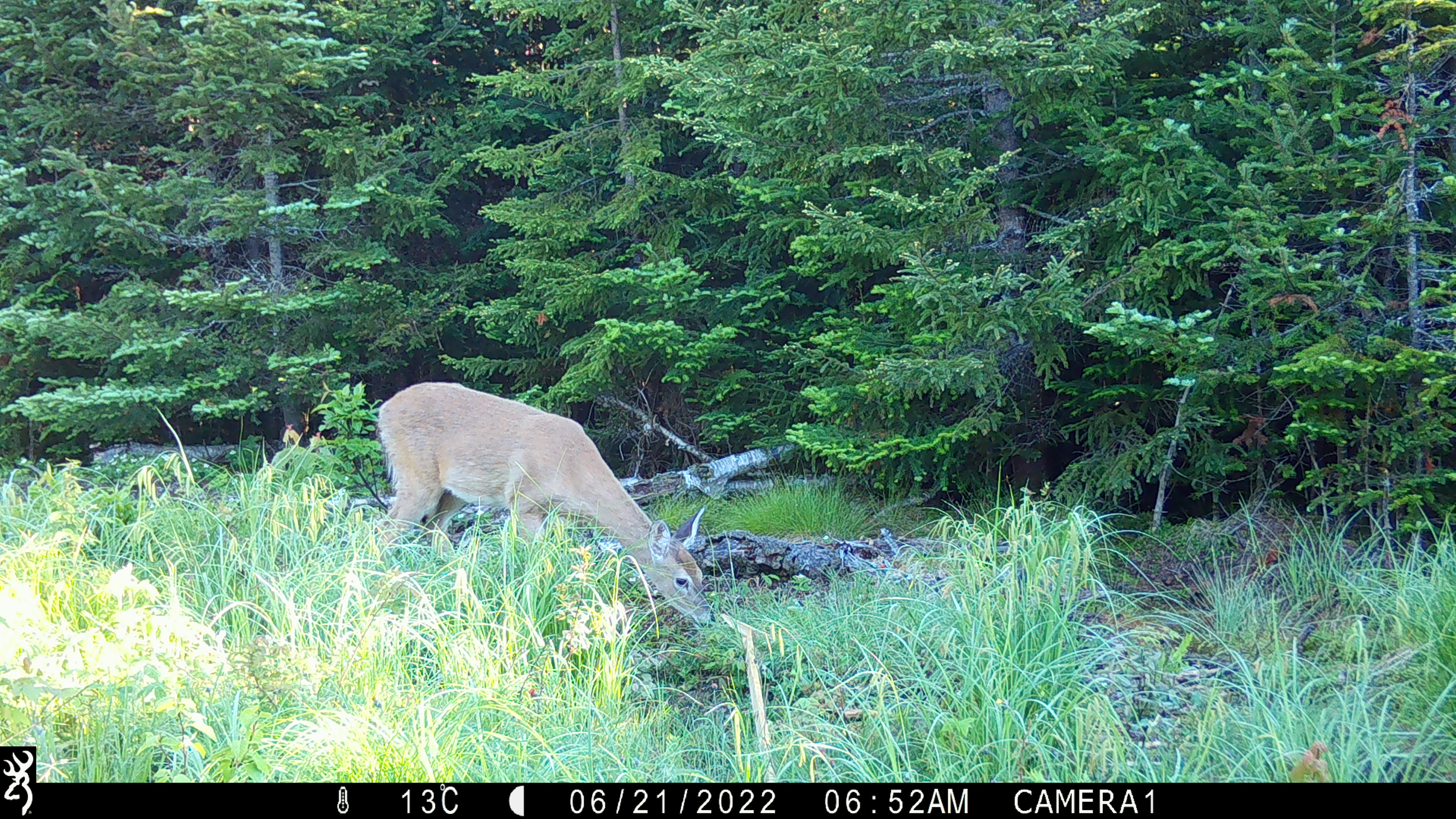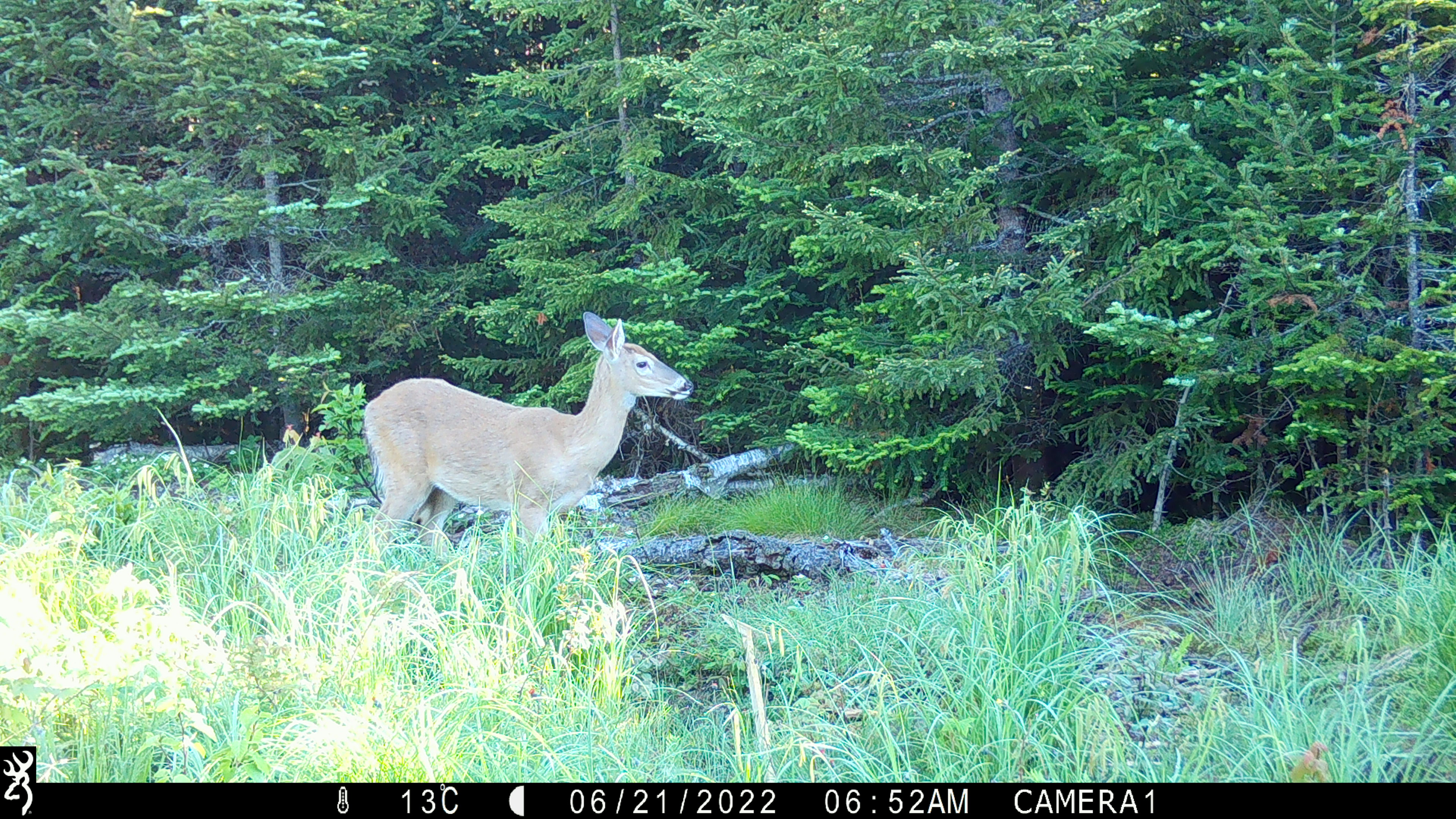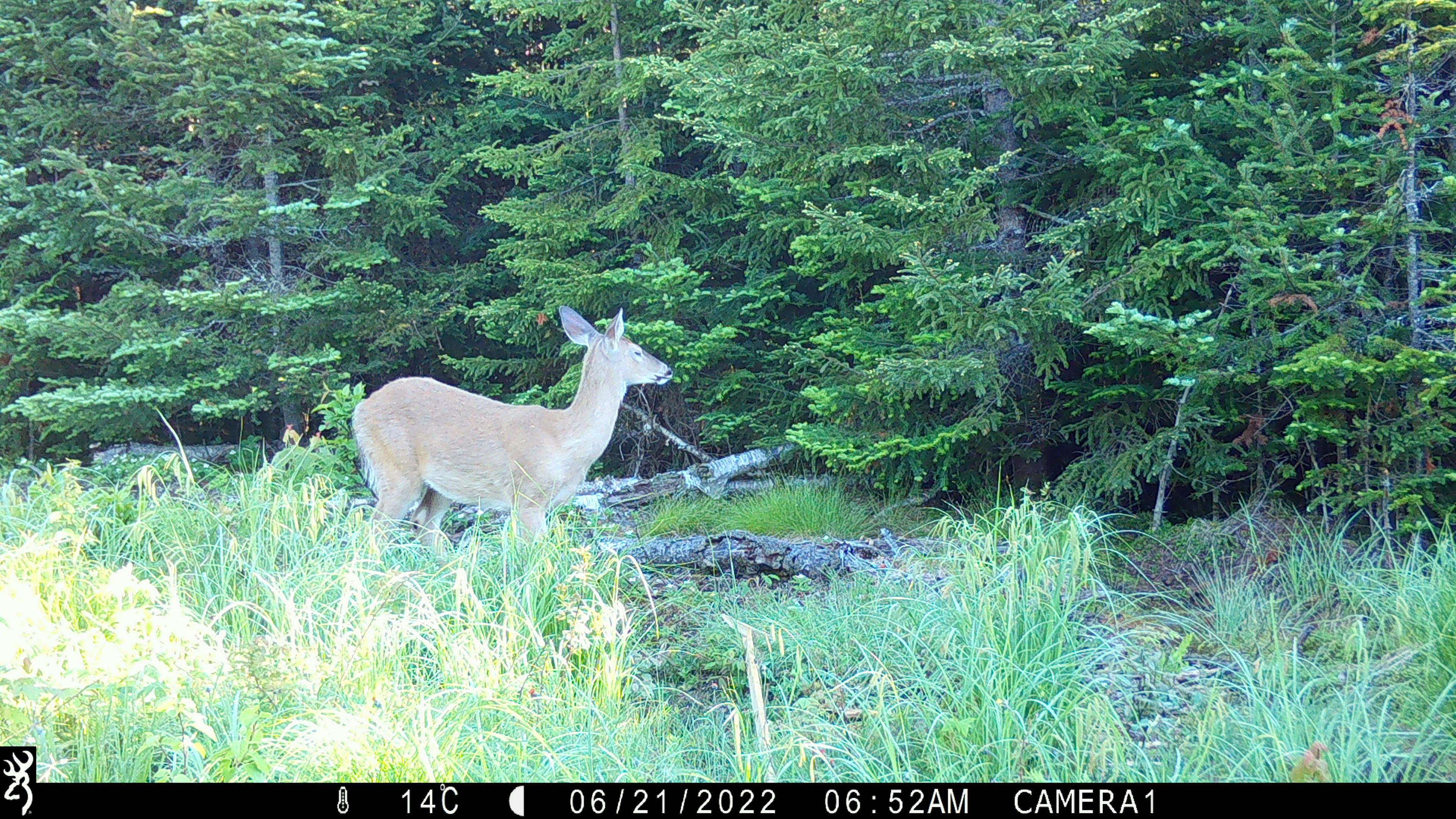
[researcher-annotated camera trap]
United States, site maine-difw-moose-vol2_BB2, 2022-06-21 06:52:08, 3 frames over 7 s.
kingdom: Animalia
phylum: Chordata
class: Mammalia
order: Artiodactyla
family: Cervidae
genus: Odocoileus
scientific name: Odocoileus virginianus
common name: white-tailed deer